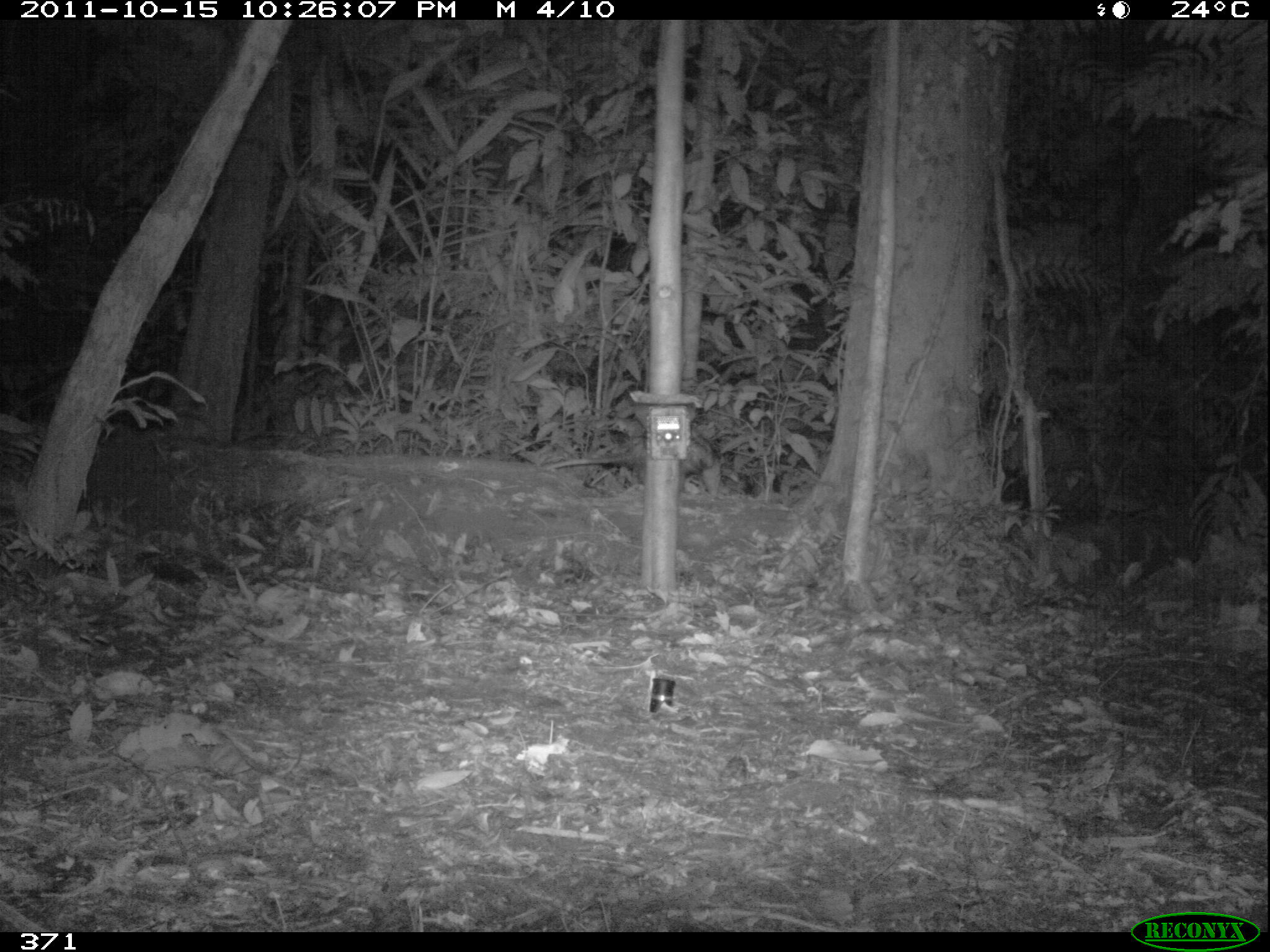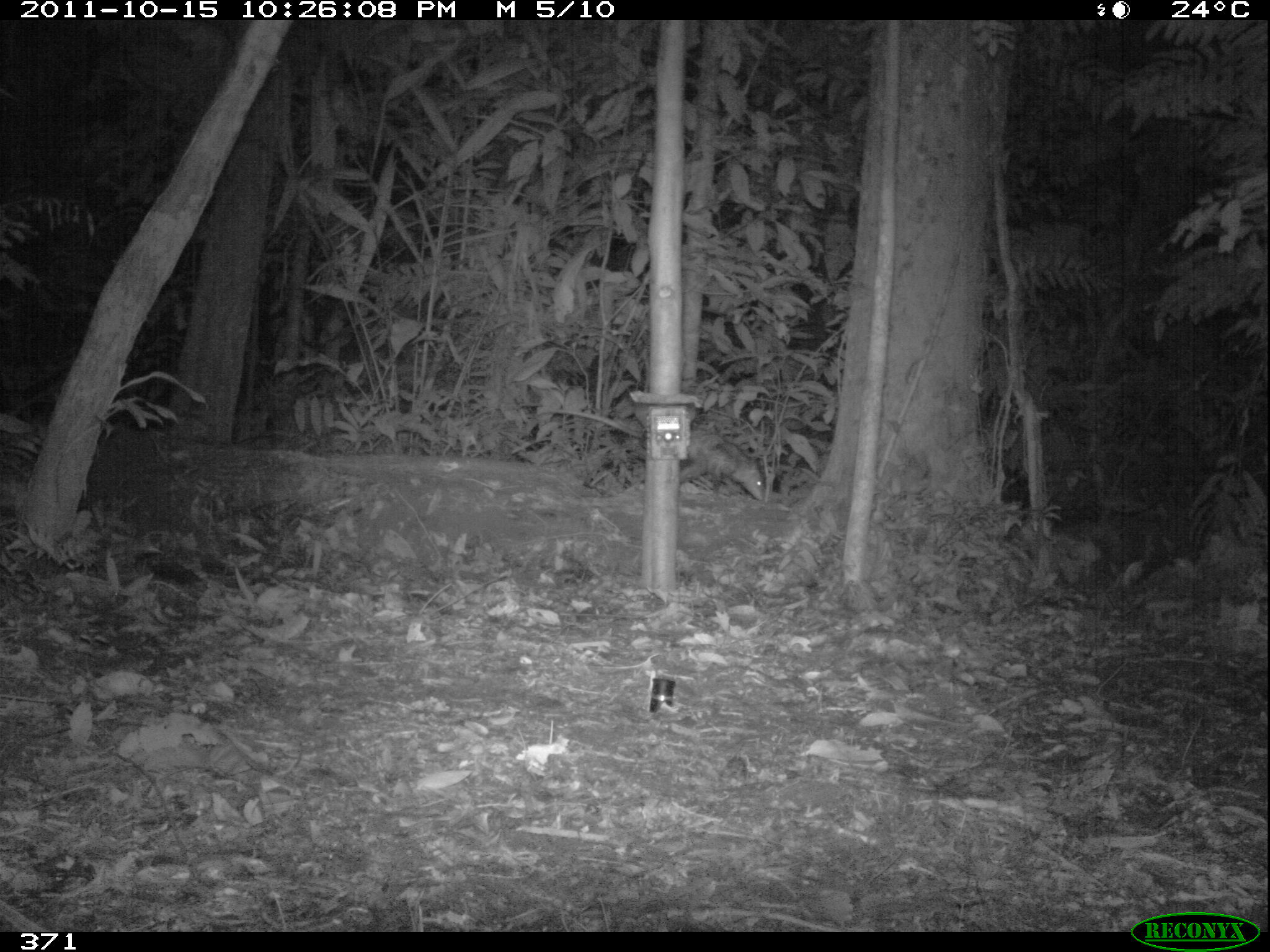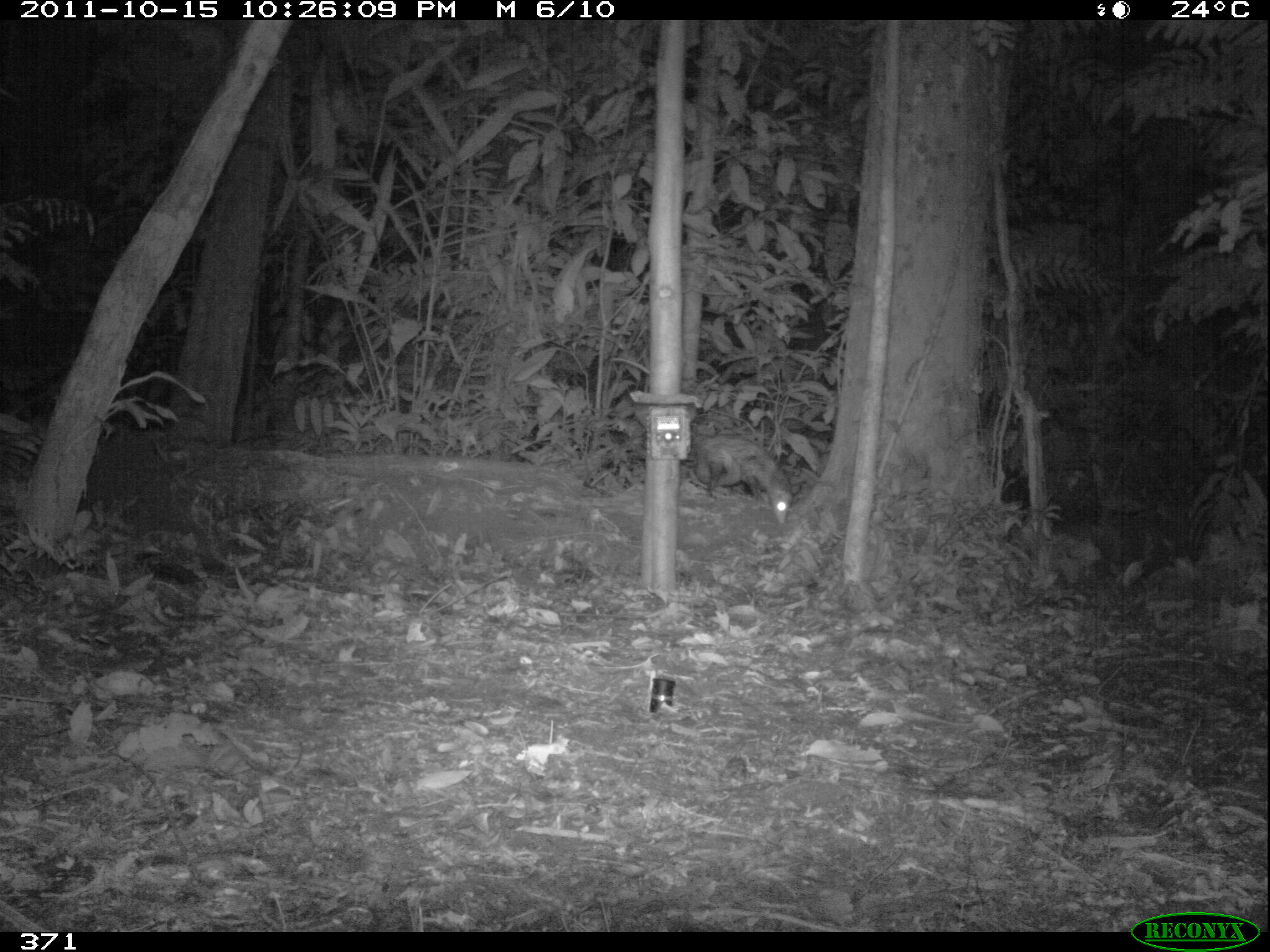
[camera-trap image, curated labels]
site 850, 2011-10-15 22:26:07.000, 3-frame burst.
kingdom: Animalia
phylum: Chordata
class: Mammalia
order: Didelphimorphia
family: Didelphidae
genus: Didelphis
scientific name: Didelphis marsupialis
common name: southern opossum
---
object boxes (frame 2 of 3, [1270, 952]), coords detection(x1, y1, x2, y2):
didelphis marsupialis: detection(538, 406, 766, 501)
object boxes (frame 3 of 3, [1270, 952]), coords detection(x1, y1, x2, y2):
didelphis marsupialis: detection(681, 412, 792, 524)